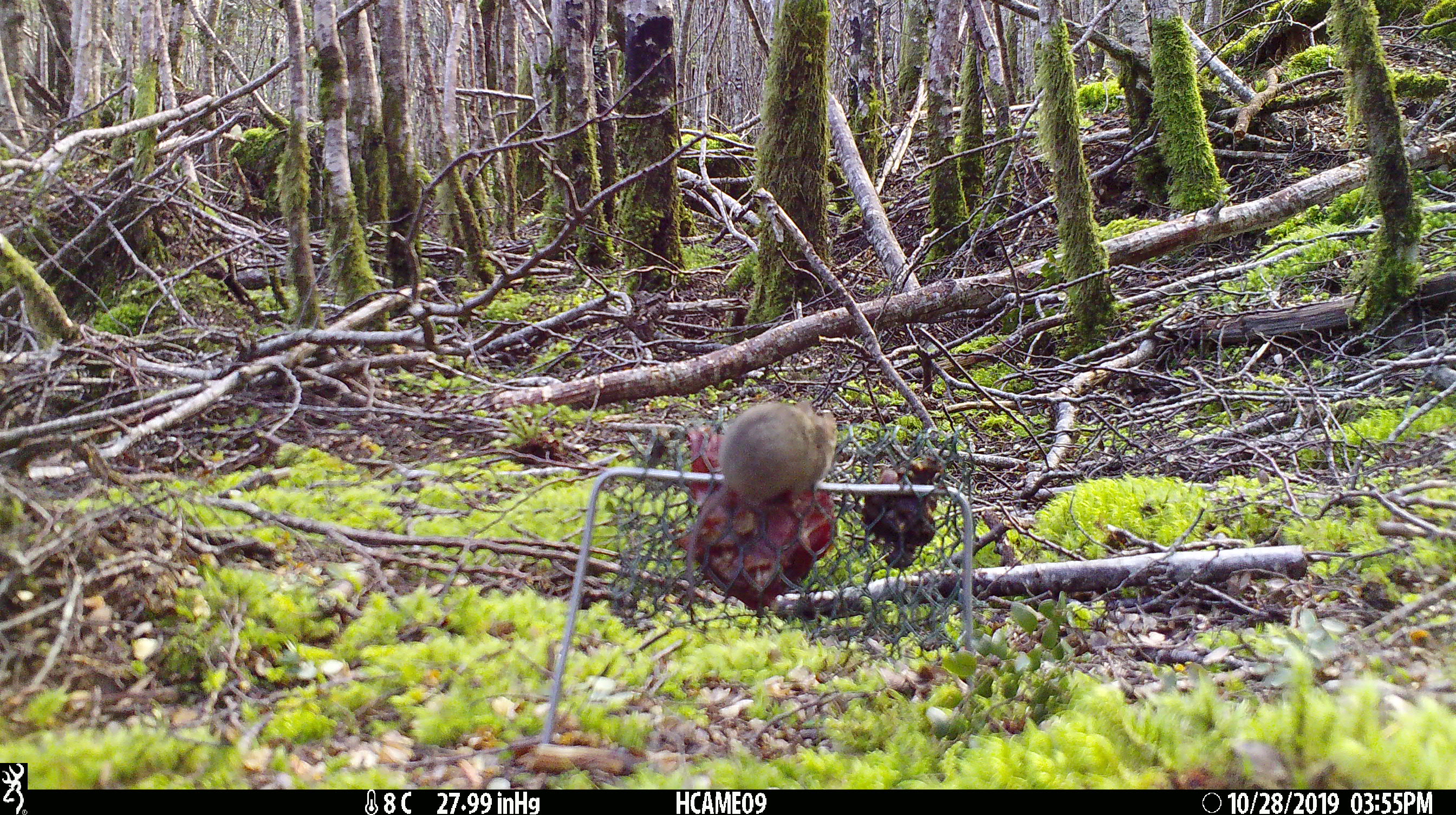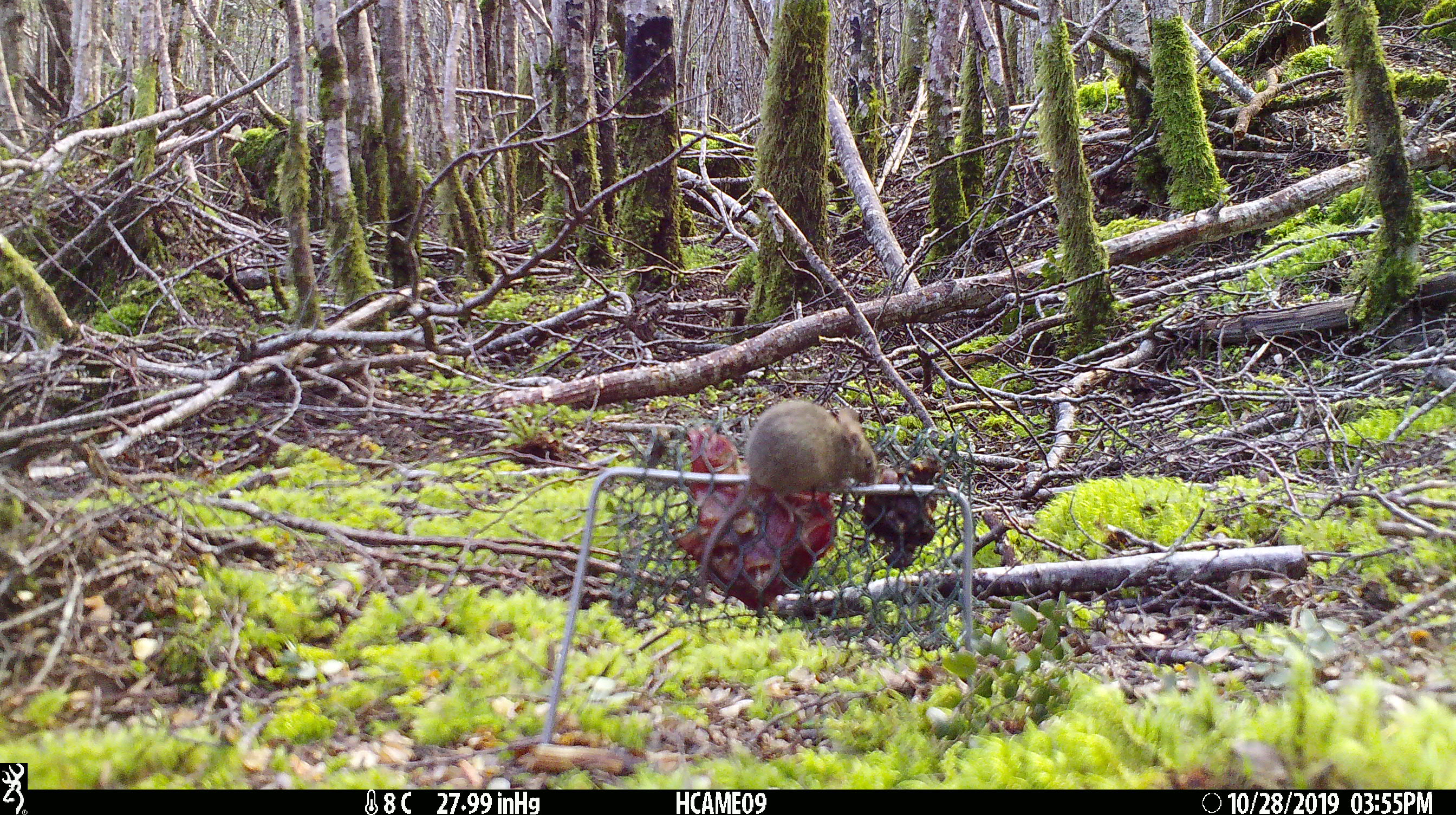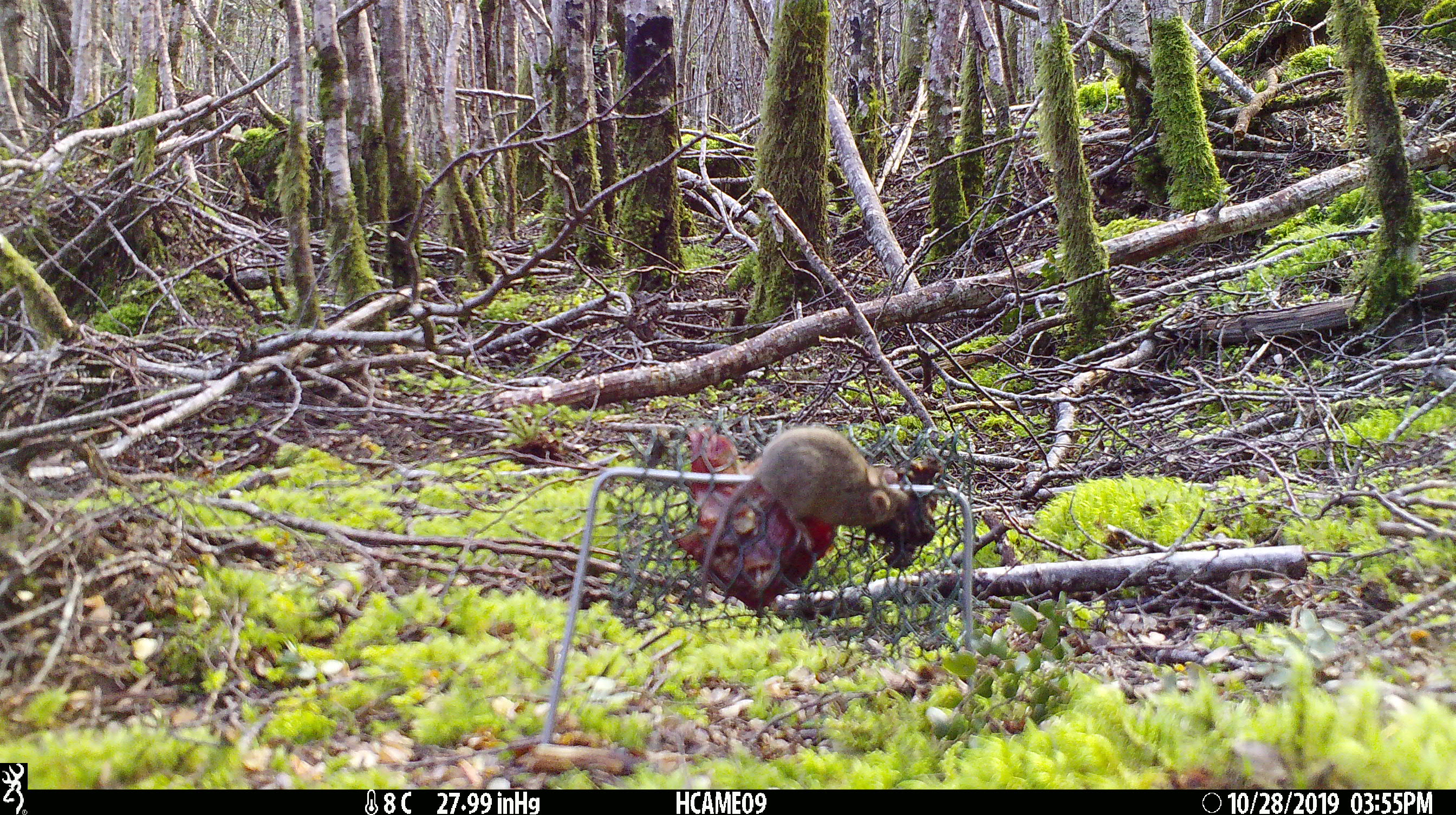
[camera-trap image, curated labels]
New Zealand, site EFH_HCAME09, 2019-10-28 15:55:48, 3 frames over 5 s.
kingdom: Animalia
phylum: Chordata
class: Mammalia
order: Rodentia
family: Muridae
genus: Mus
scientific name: Mus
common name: mouse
Mouse (Mus).